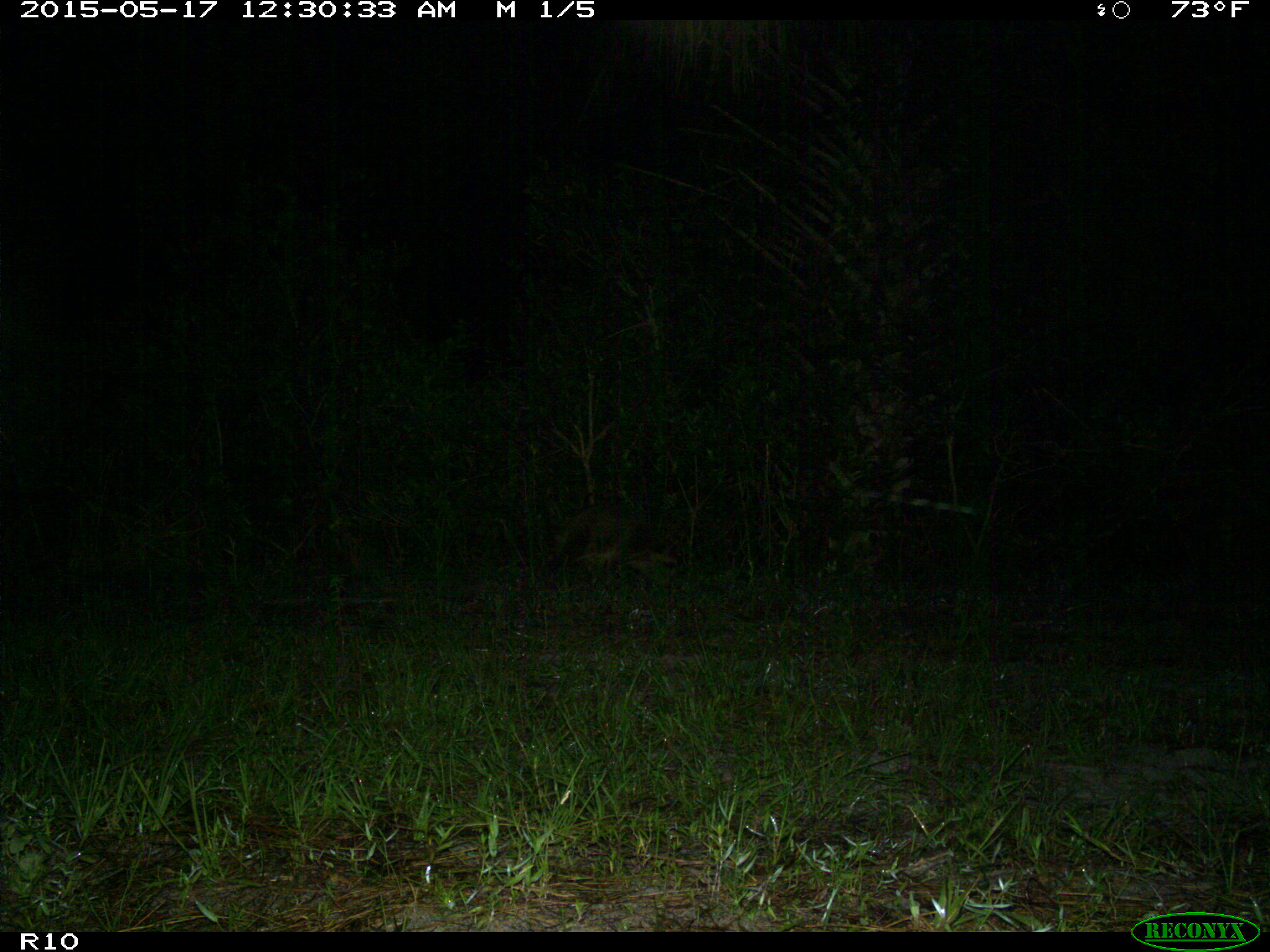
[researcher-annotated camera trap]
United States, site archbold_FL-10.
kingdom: Animalia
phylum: Chordata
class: Mammalia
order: Carnivora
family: Procyonidae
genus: Procyon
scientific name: Procyon lotor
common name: common raccoon